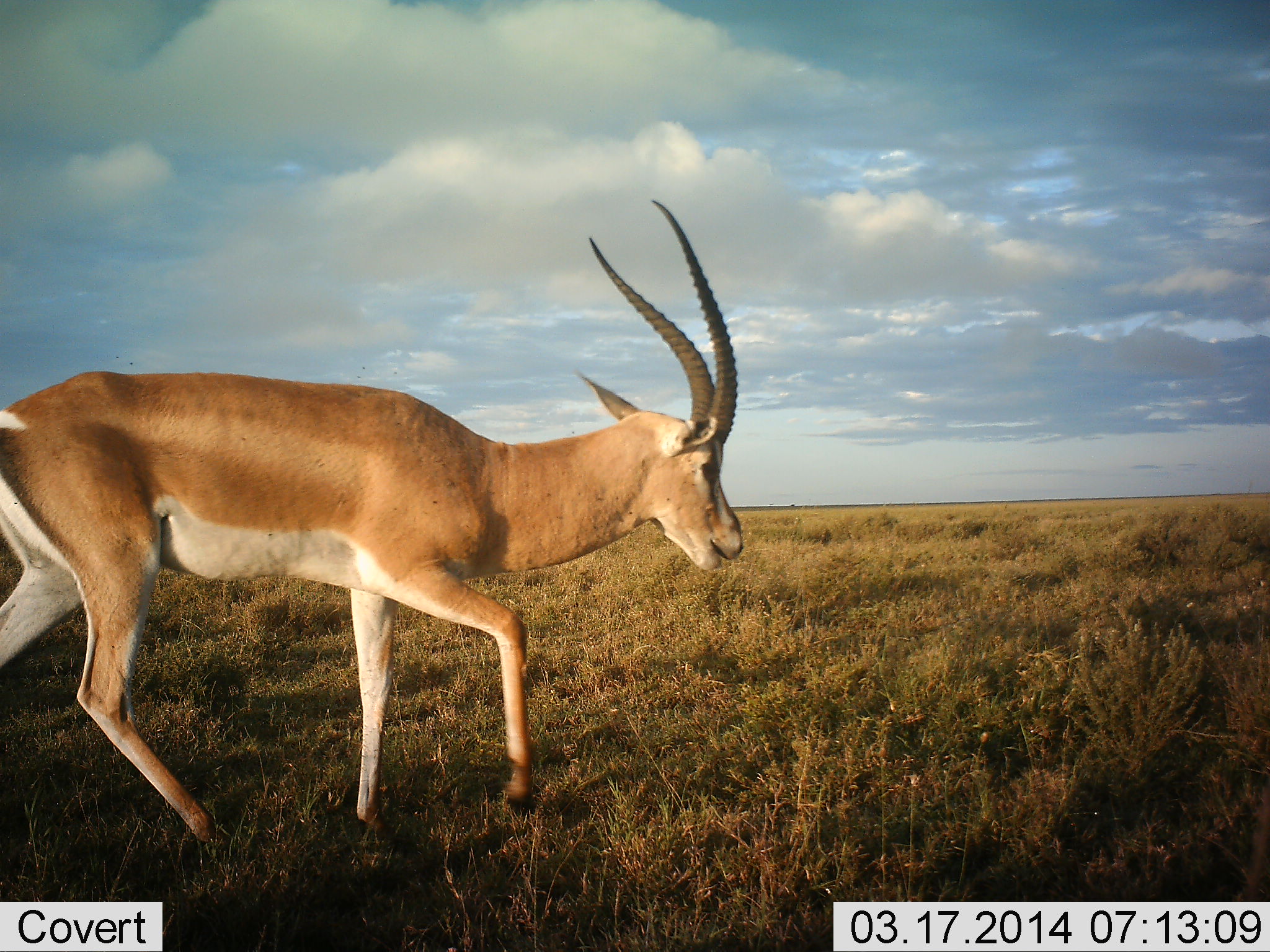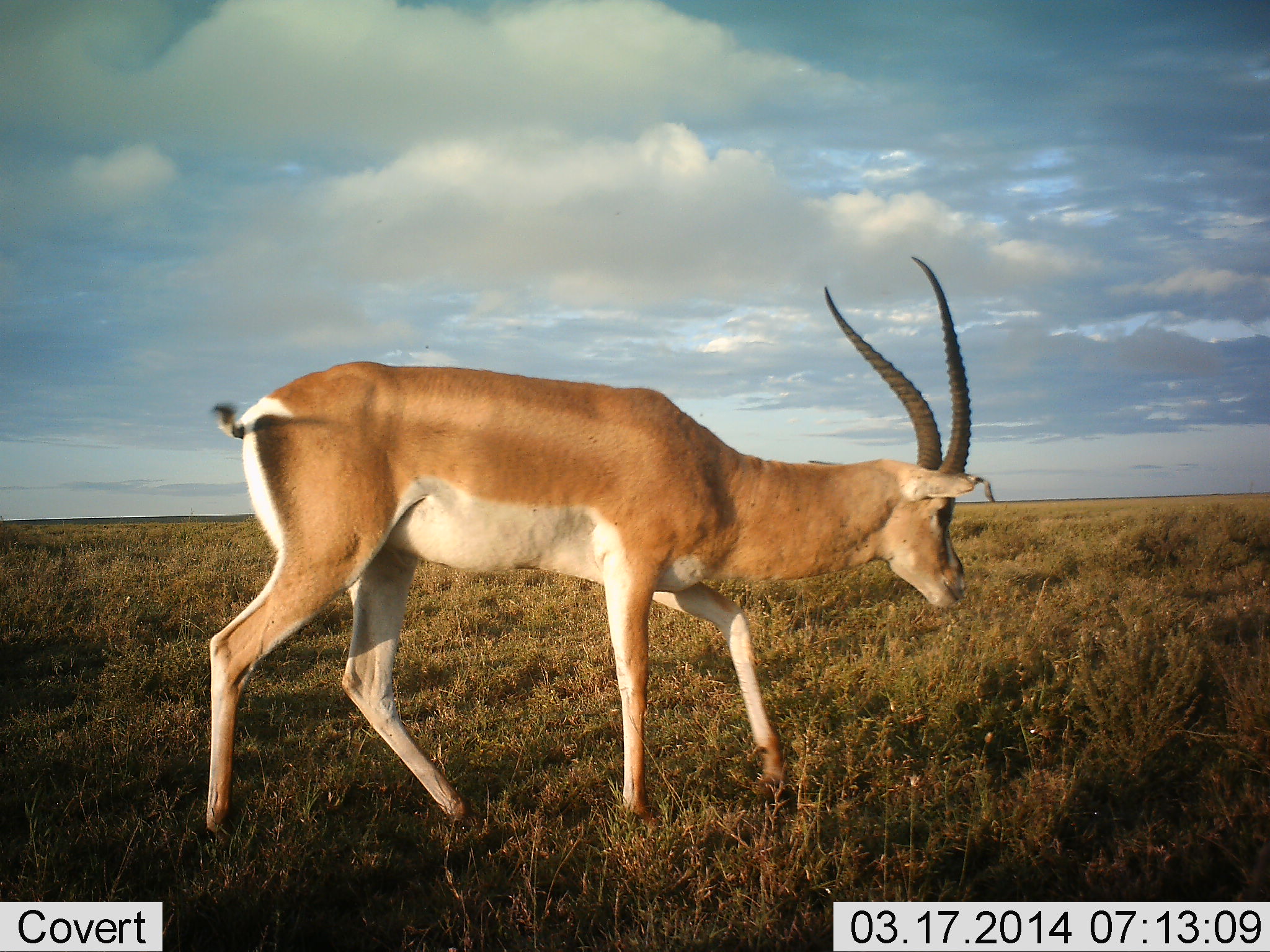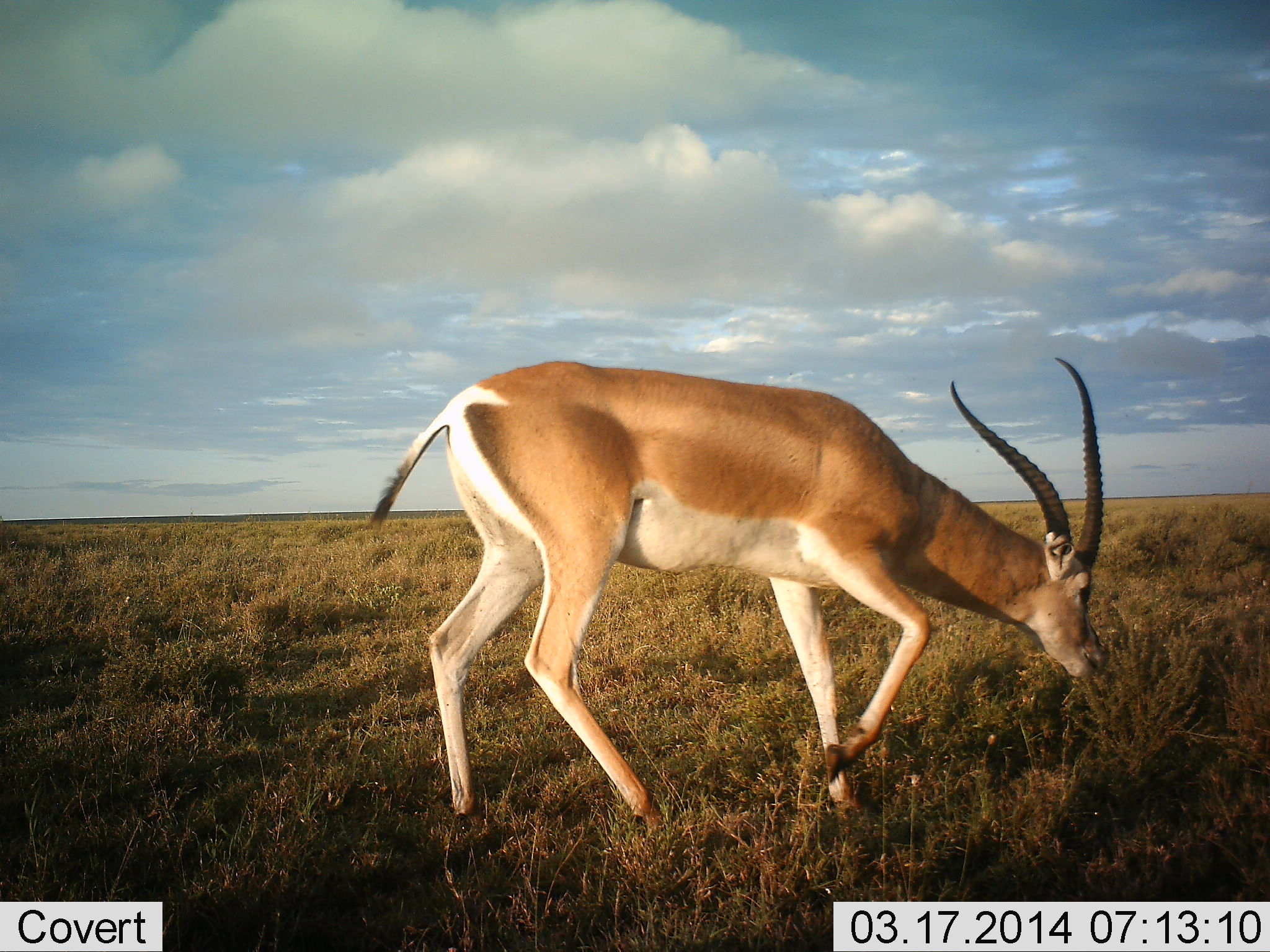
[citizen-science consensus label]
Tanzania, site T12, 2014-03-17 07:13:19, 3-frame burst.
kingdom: Animalia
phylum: Chordata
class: Mammalia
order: Artiodactyla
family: Bovidae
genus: Nanger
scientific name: Nanger granti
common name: grant's gazelle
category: gazellegrants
Gazellegrants (grant's gazelle) (Nanger granti), count 1. Behavior (volunteer vote fractions): standing 20%, resting 0%, moving 70%, interacting 0%. Young present (vote fraction): 0%. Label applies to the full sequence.